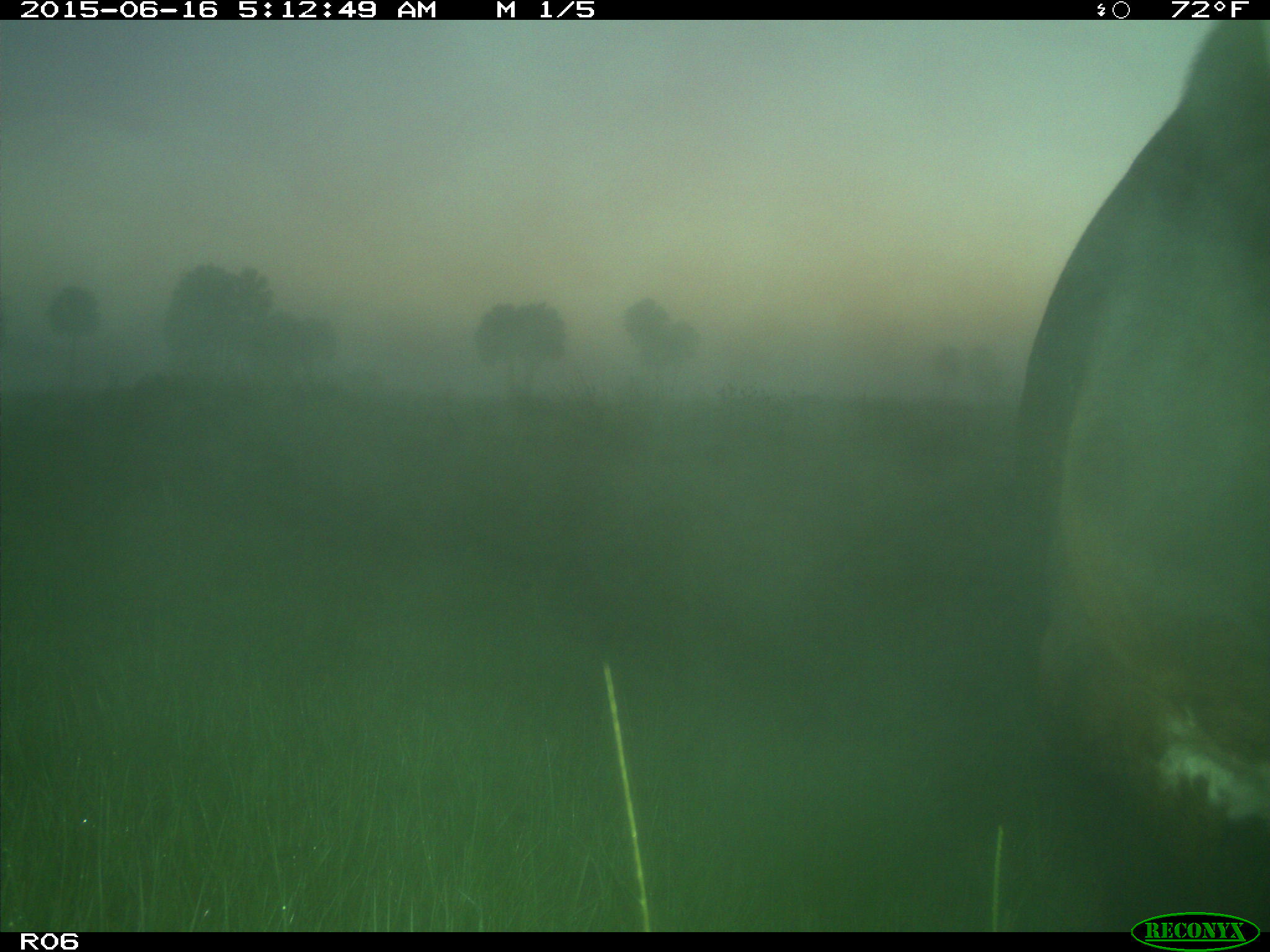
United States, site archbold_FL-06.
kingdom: Animalia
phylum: Chordata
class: Mammalia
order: Artiodactyla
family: Bovidae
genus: Bos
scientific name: Bos taurus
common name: domestic cow